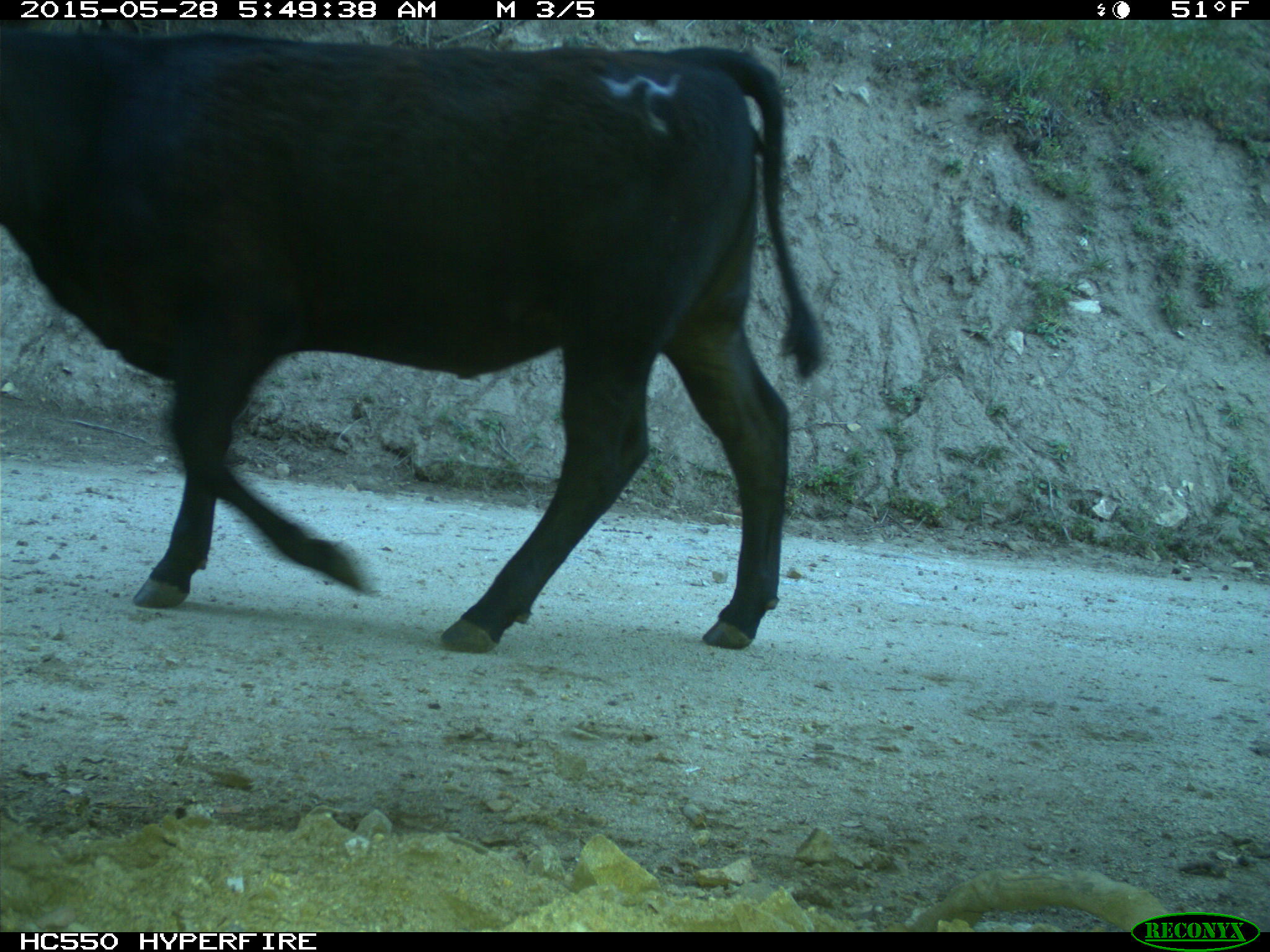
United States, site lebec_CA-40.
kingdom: Animalia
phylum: Chordata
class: Mammalia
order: Artiodactyla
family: Bovidae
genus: Bos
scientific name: Bos taurus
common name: domestic cow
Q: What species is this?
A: Bos taurus (domestic cow).